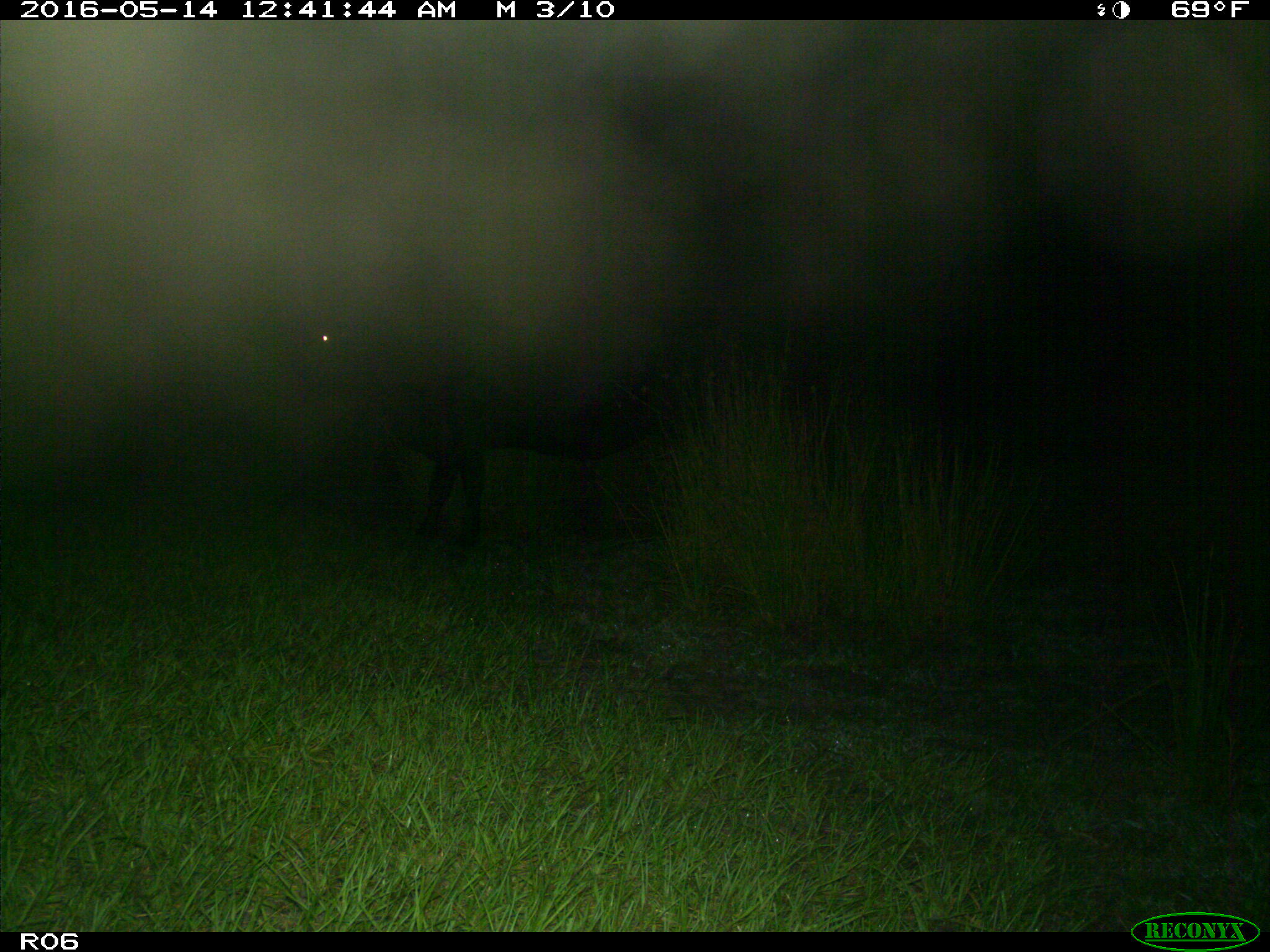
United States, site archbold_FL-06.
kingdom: Animalia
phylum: Chordata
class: Mammalia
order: Artiodactyla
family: Bovidae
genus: Bos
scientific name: Bos taurus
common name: domestic cow